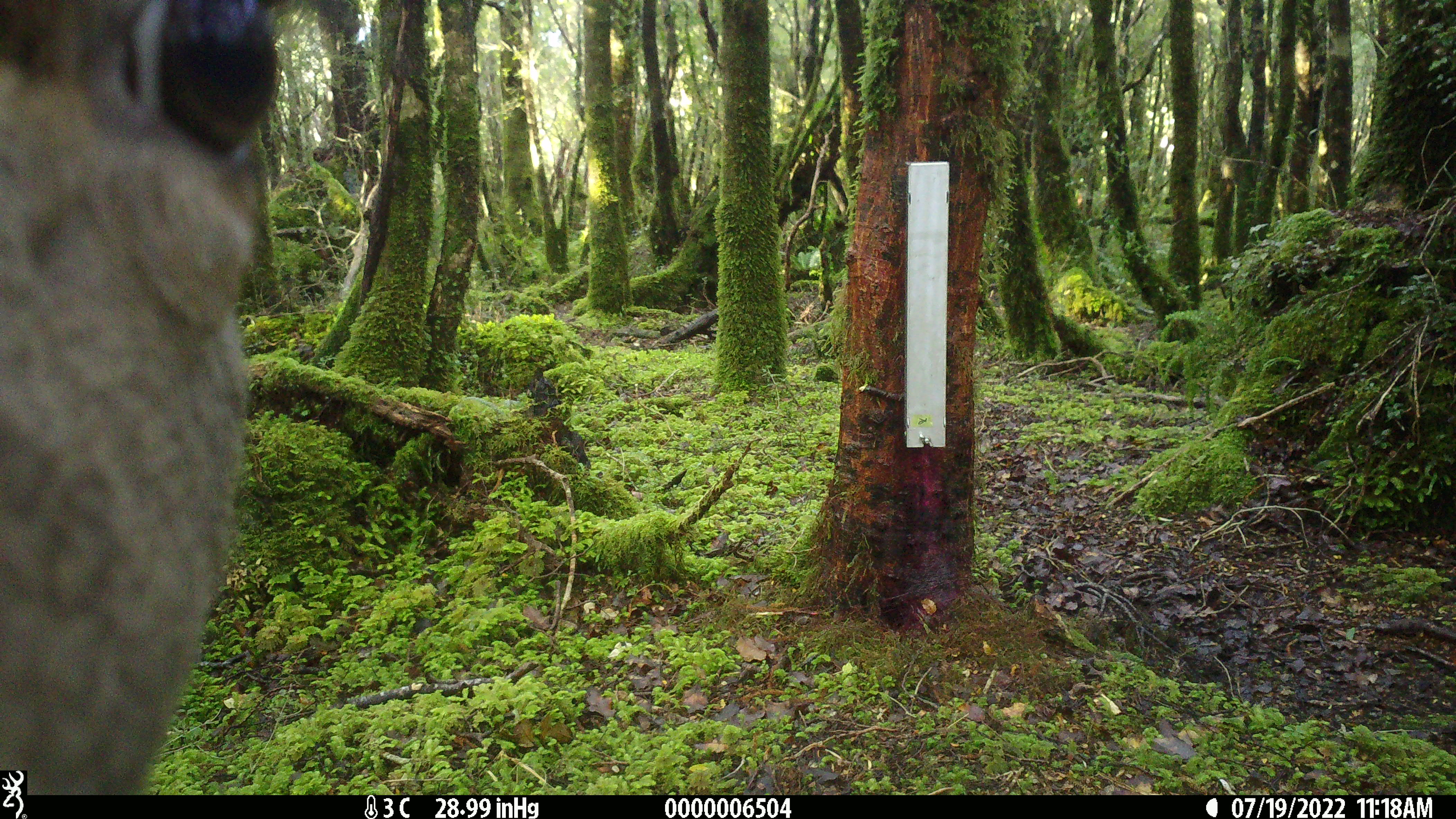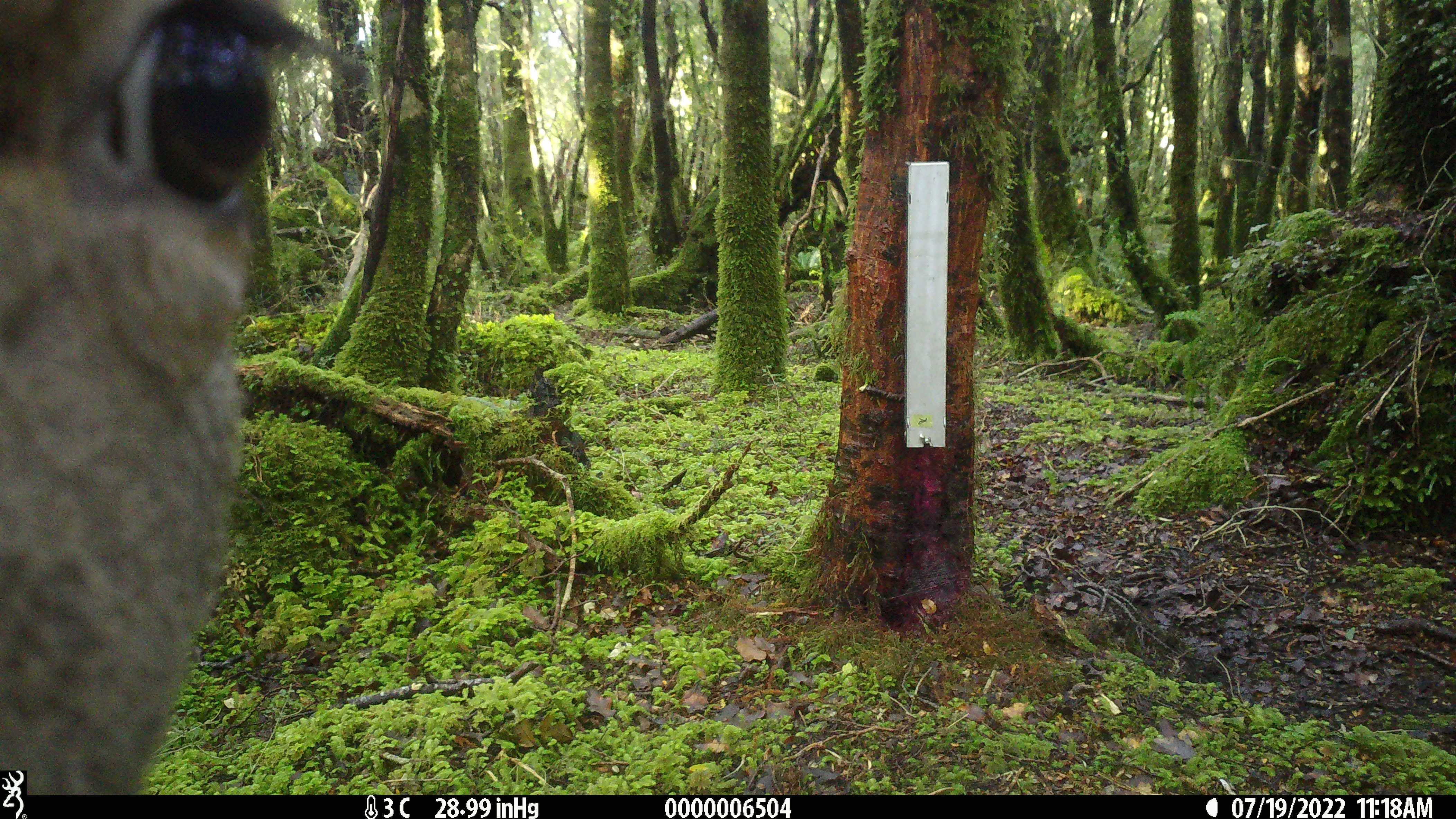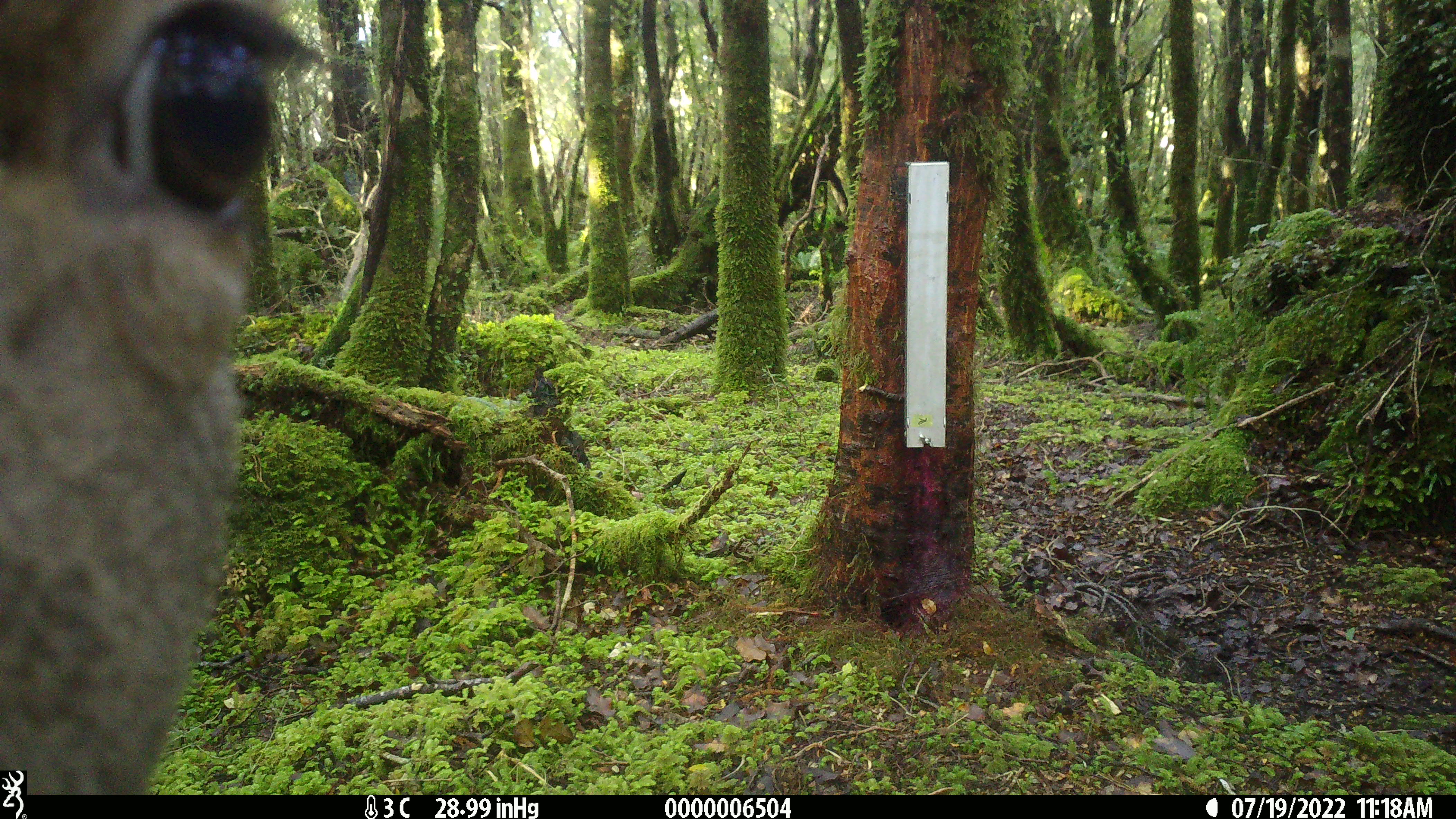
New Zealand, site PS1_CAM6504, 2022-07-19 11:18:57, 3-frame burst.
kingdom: Animalia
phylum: Chordata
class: Mammalia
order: Artiodactyla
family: Cervidae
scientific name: Cervidae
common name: deer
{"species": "deer (Cervidae)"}